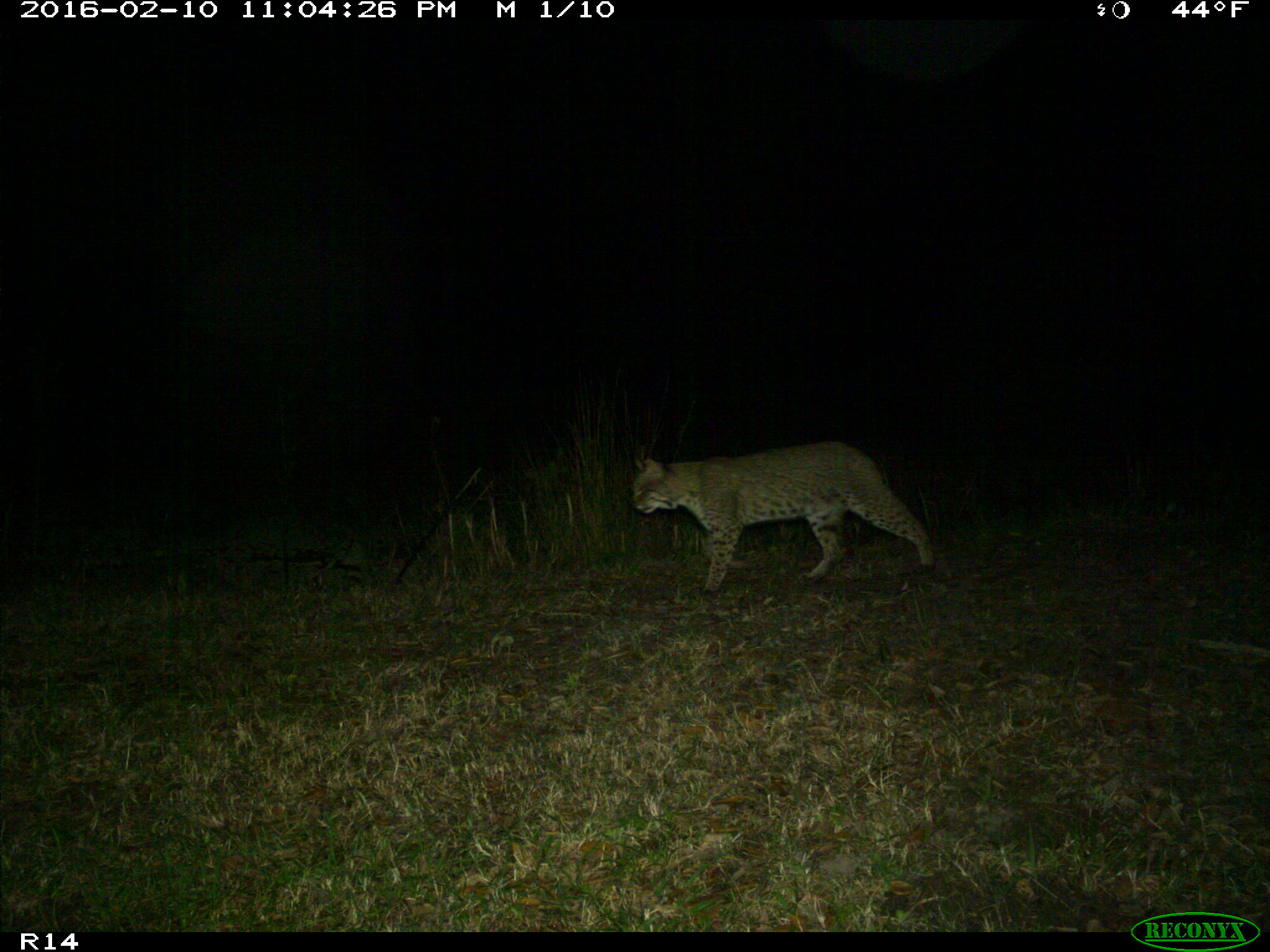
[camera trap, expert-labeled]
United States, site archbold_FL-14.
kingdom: Animalia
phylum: Chordata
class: Mammalia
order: Carnivora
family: Felidae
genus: Lynx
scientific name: Lynx rufus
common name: bobcat